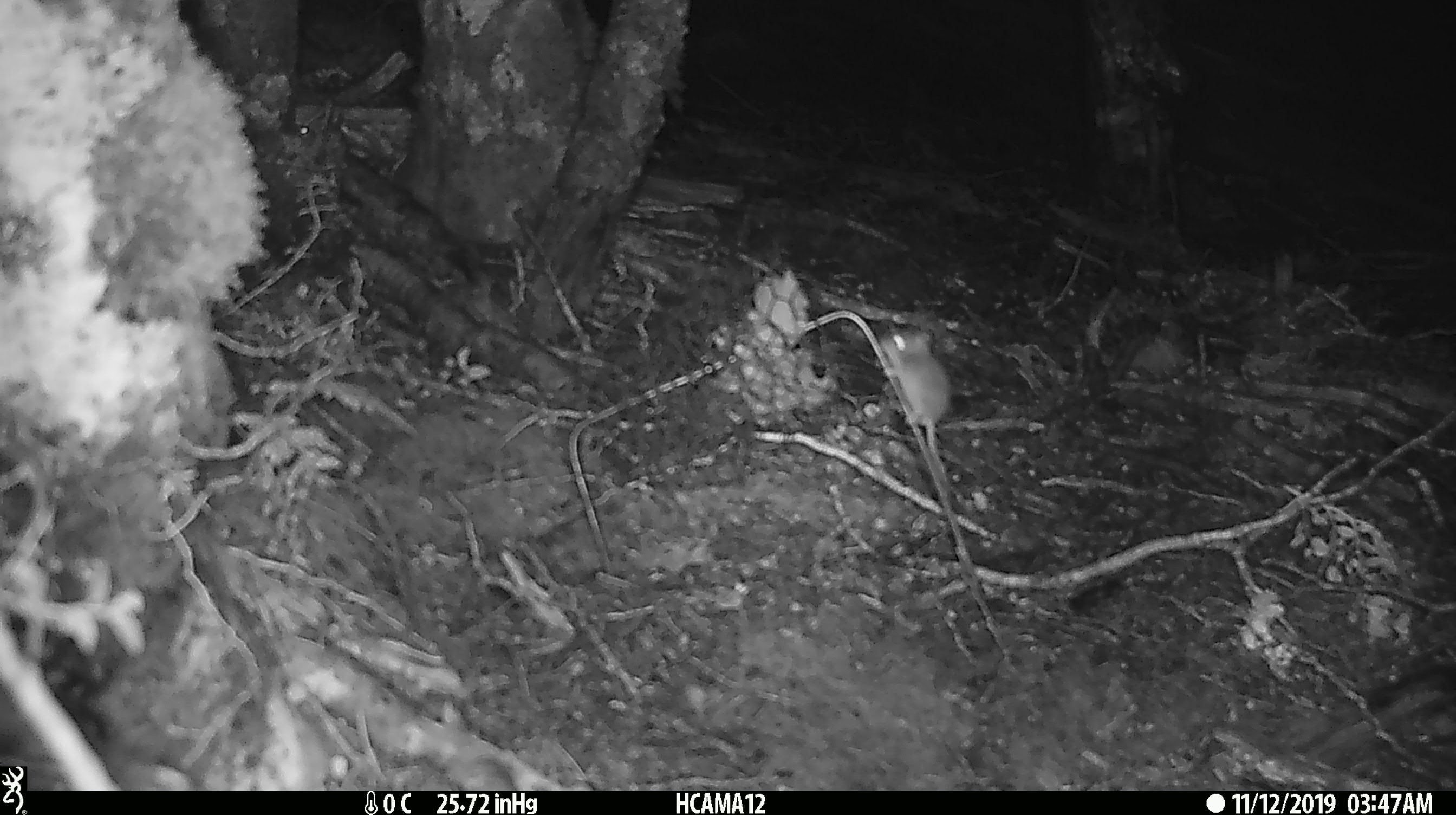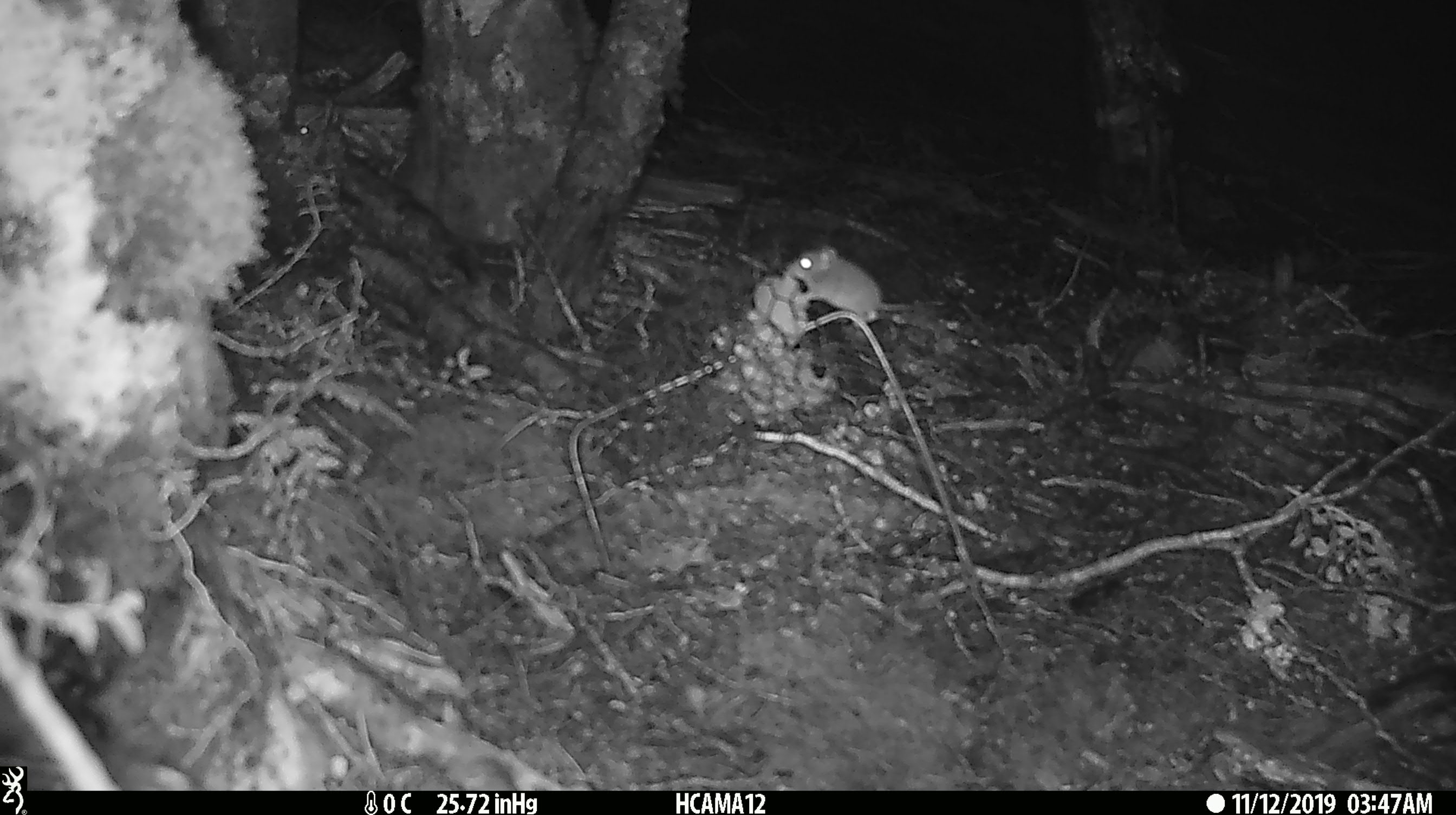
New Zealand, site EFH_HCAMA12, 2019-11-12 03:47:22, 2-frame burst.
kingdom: Animalia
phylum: Chordata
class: Mammalia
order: Rodentia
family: Muridae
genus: Mus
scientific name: Mus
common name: mouse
Mouse (Mus).